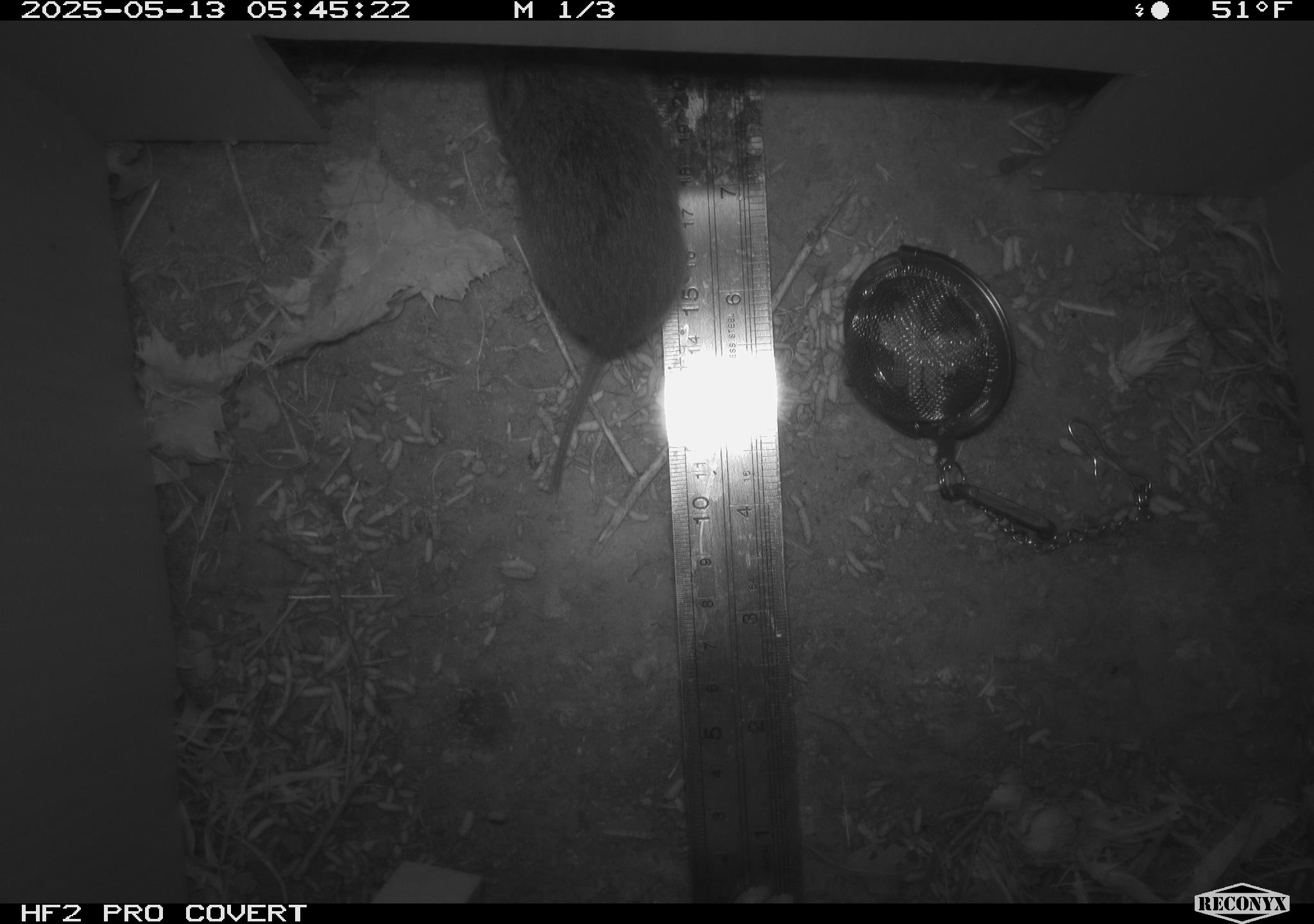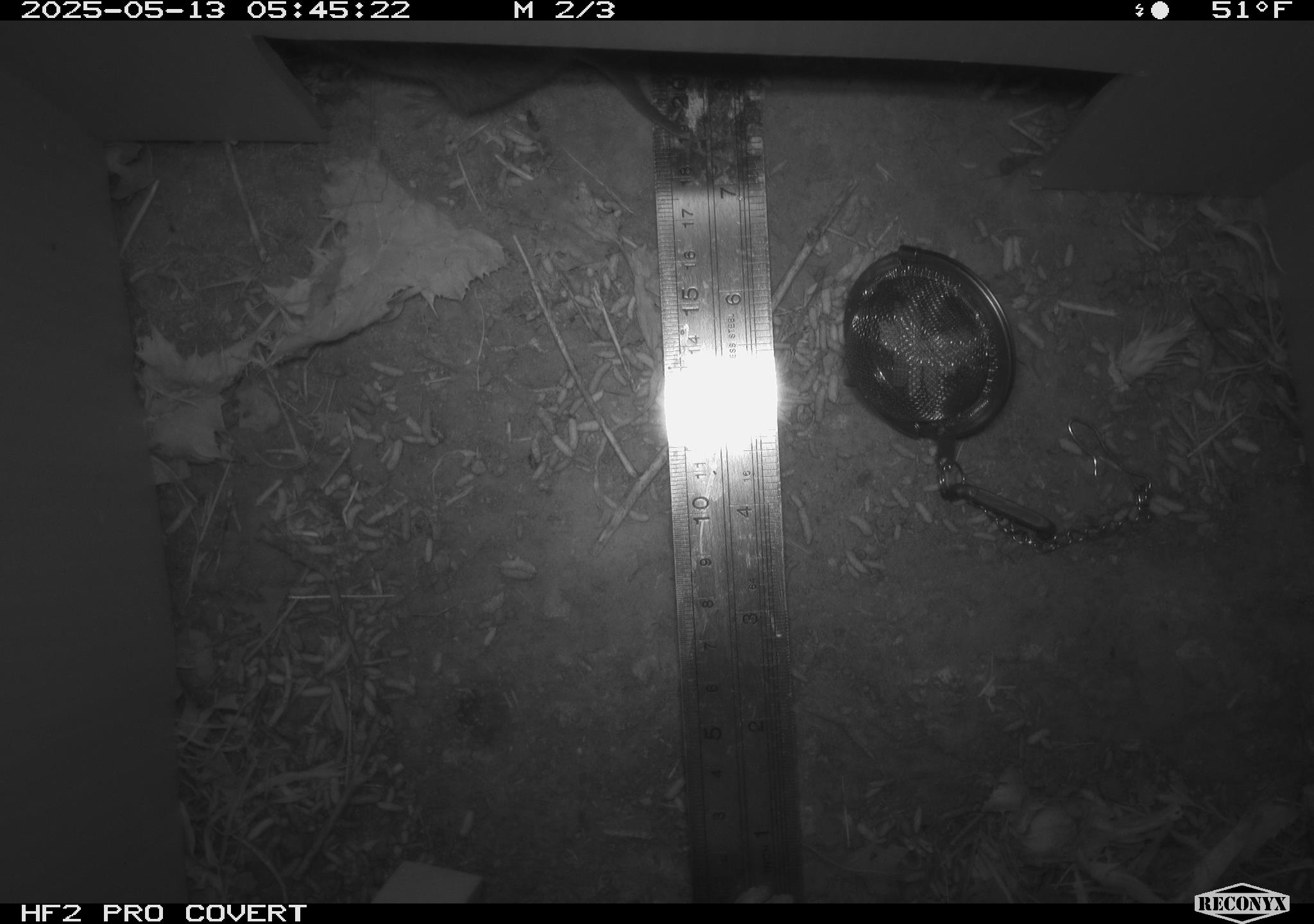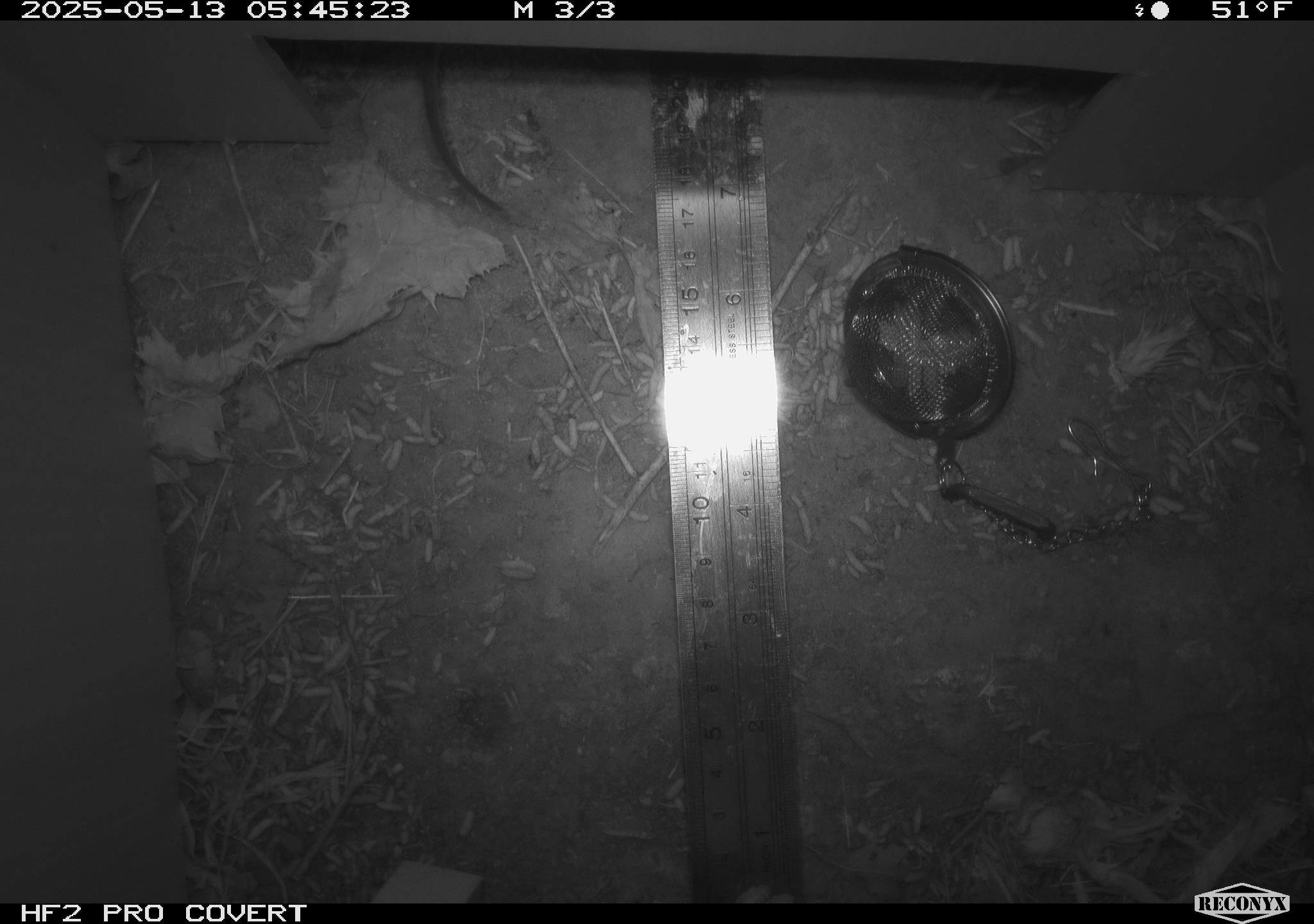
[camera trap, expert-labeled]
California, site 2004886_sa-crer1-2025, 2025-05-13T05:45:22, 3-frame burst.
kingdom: Animalia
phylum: Chordata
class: Mammalia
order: Rodentia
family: Cricetidae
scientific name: Arvicolinae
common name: voles, lemmings, and muskrats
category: arvicolinae subfamily